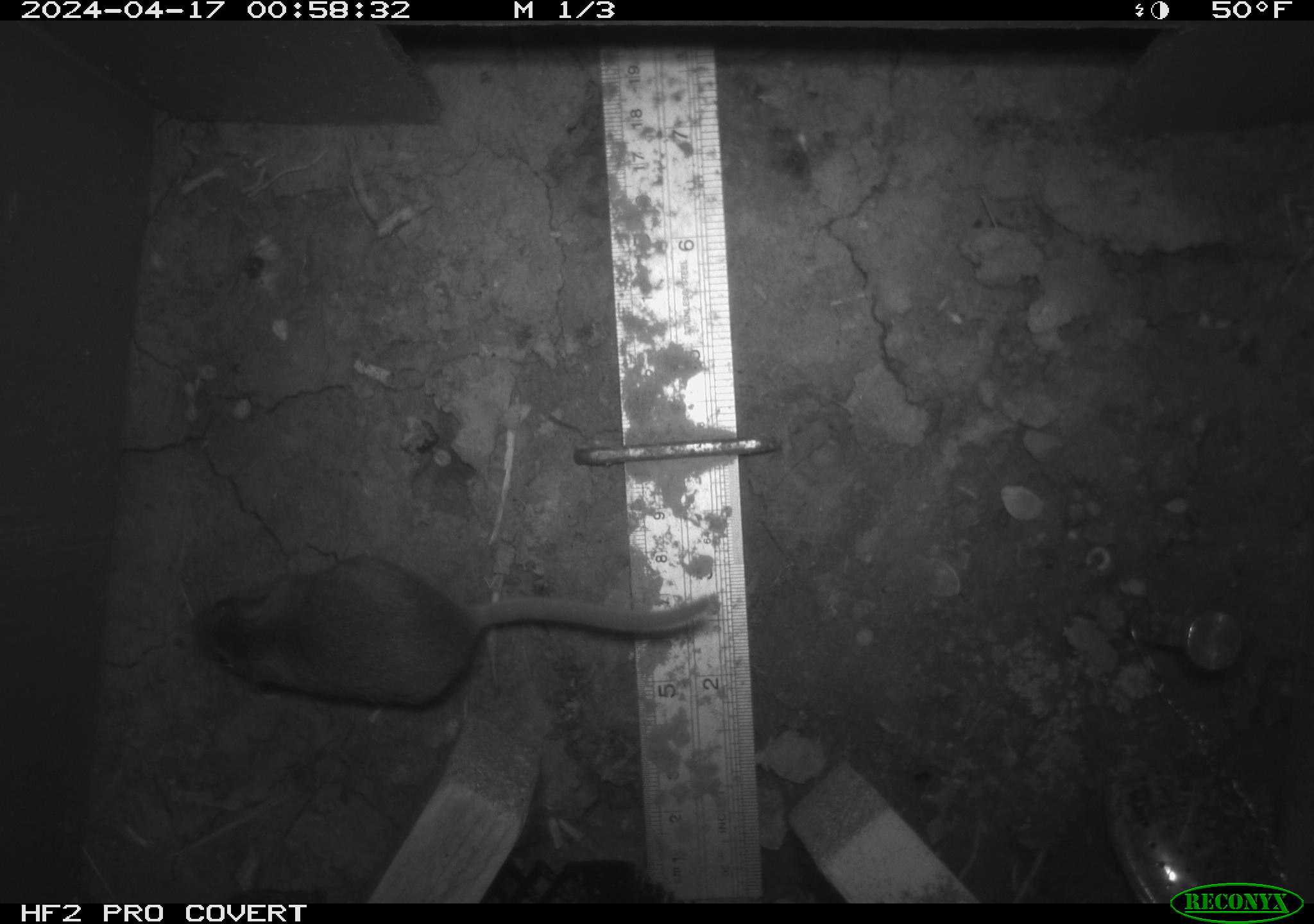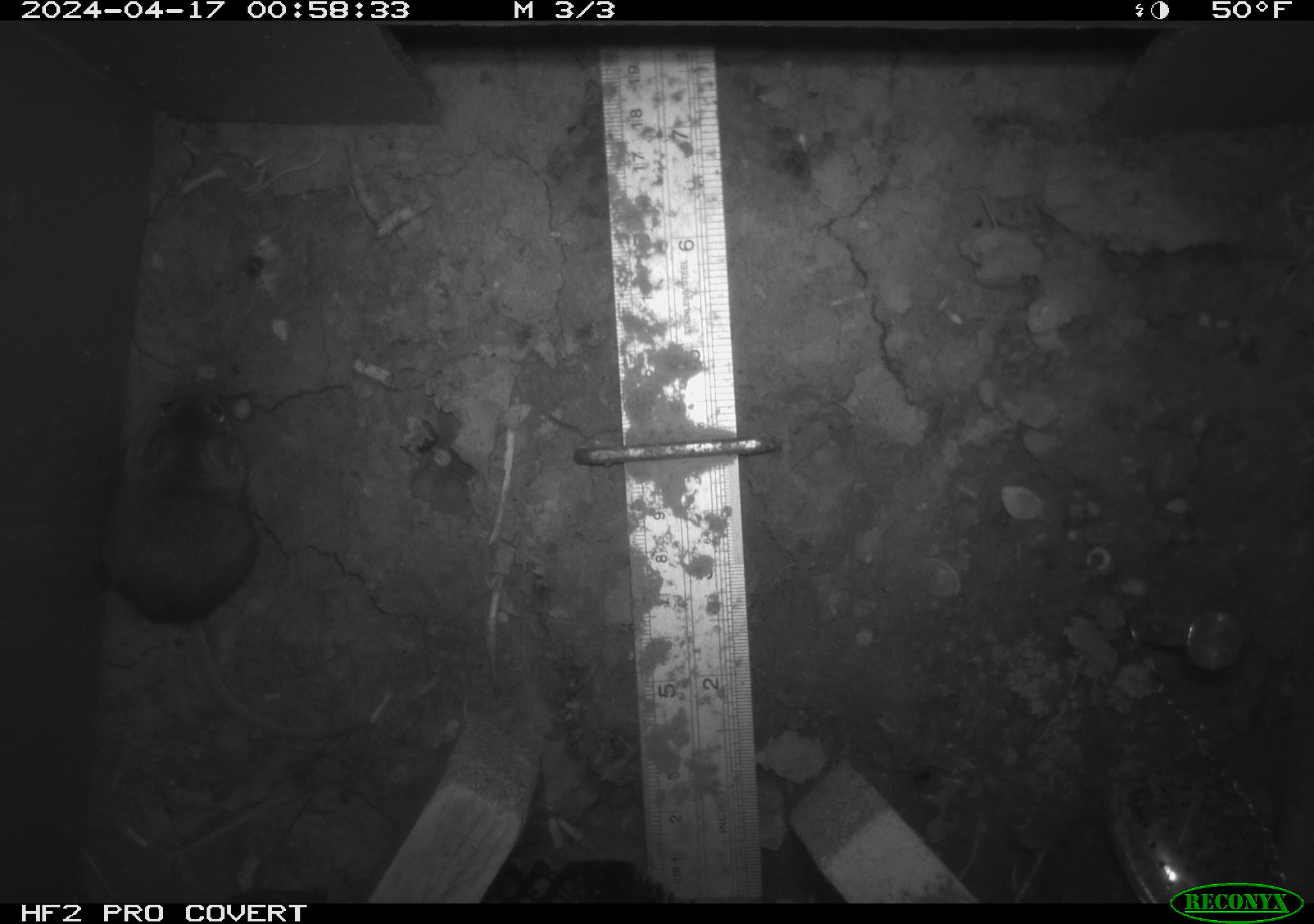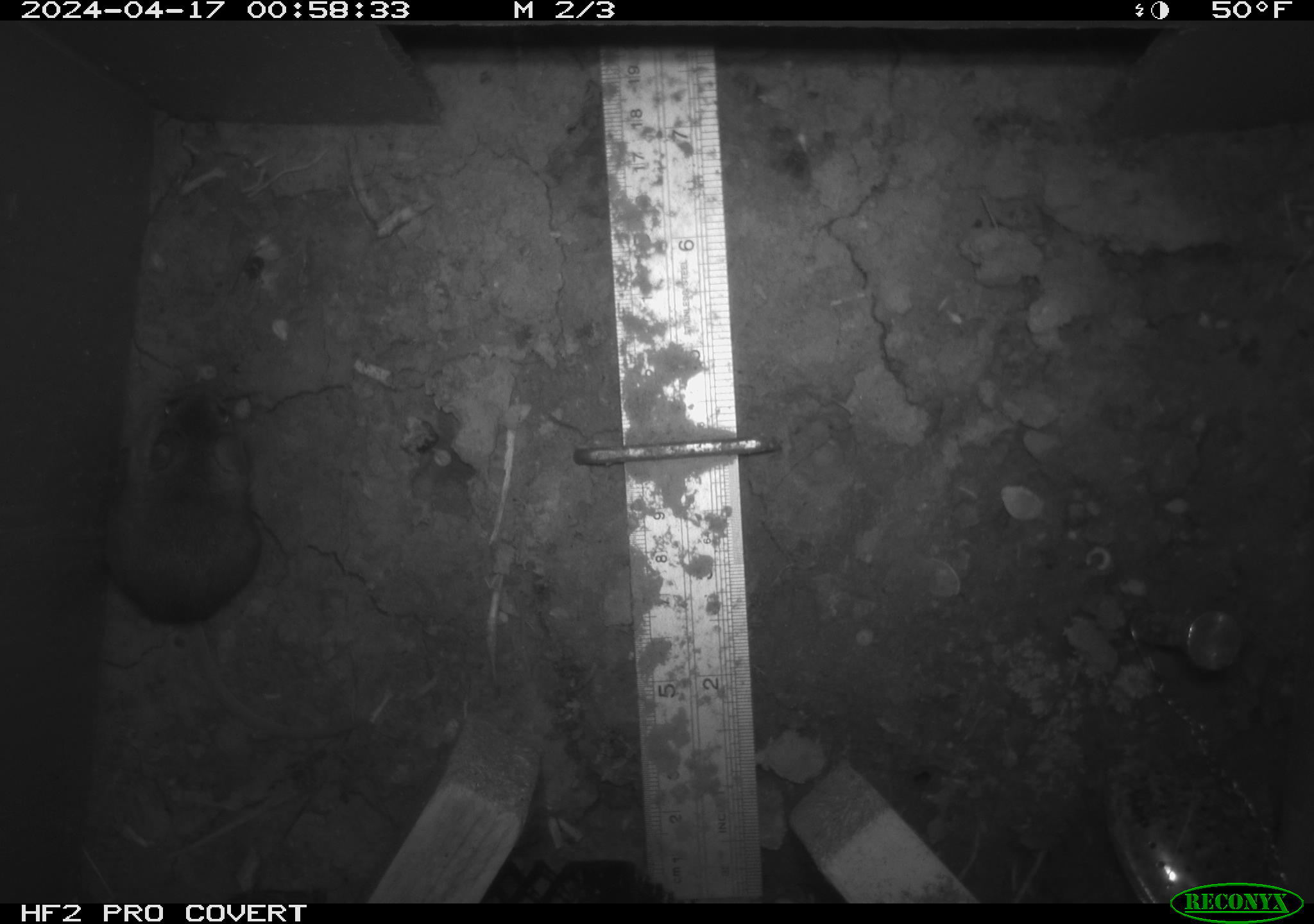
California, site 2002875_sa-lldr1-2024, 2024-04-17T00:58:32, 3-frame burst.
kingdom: Animalia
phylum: Chordata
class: Mammalia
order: Rodentia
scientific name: Rodentia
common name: rodent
Rodent (Rodentia).